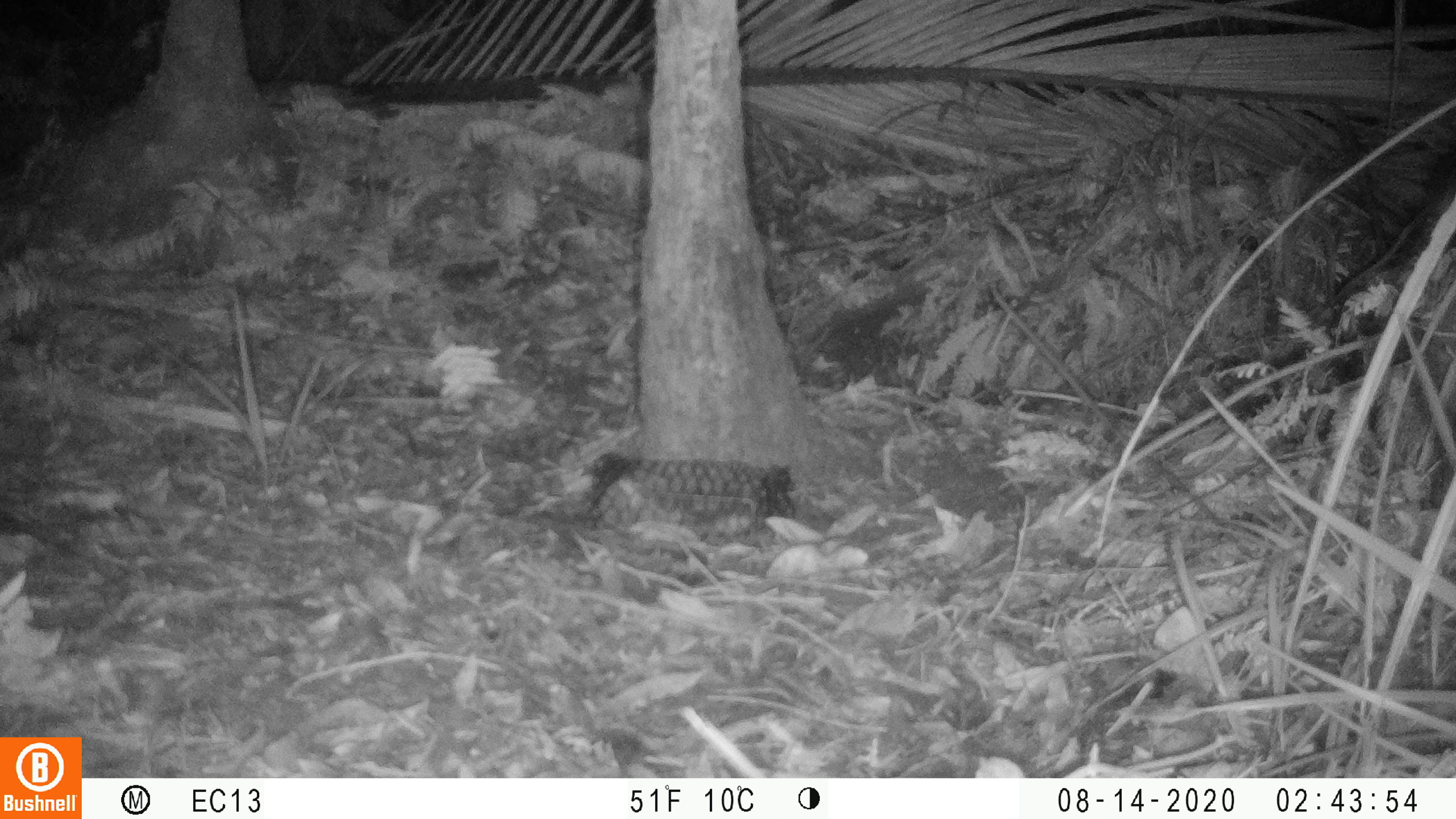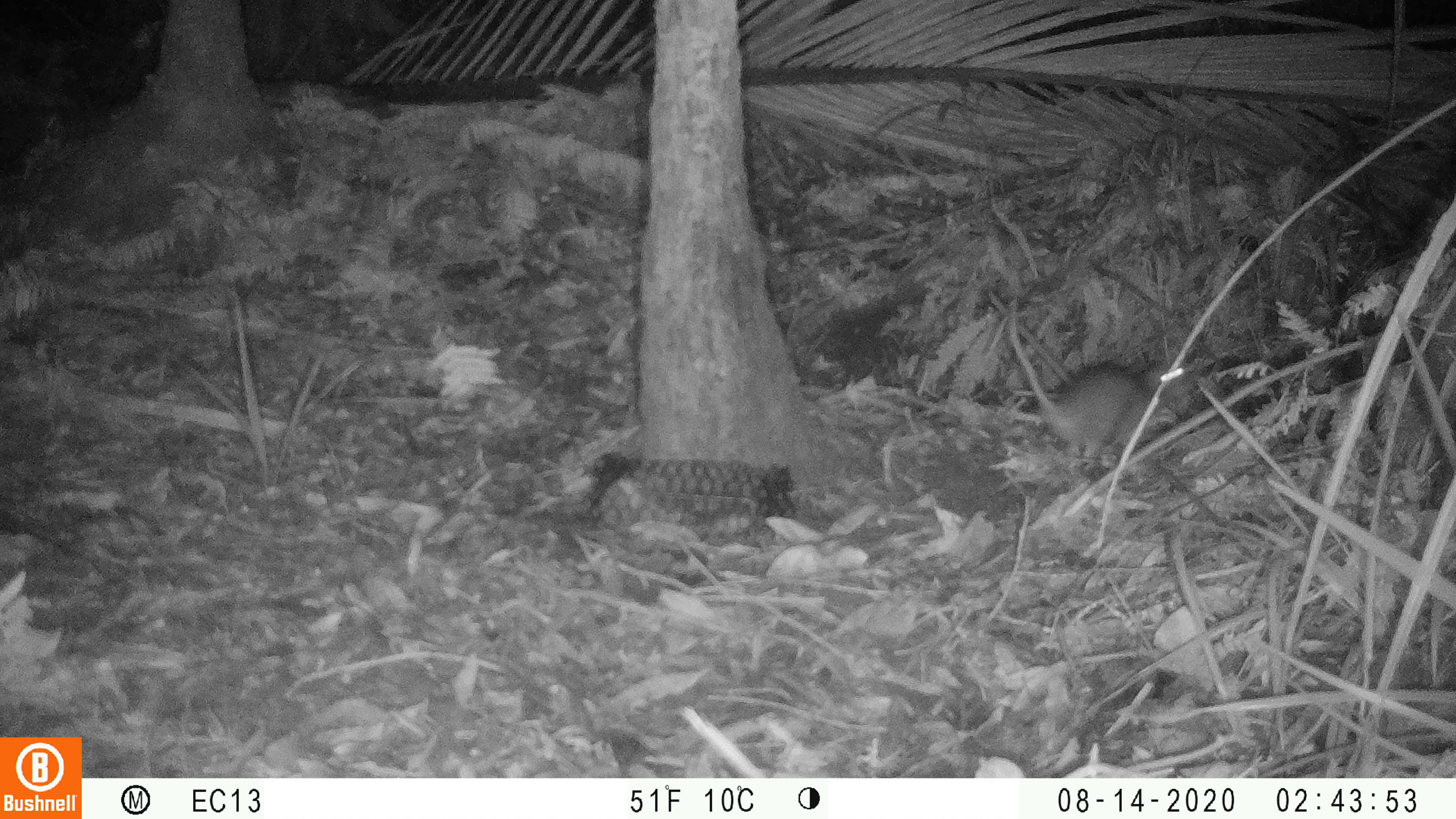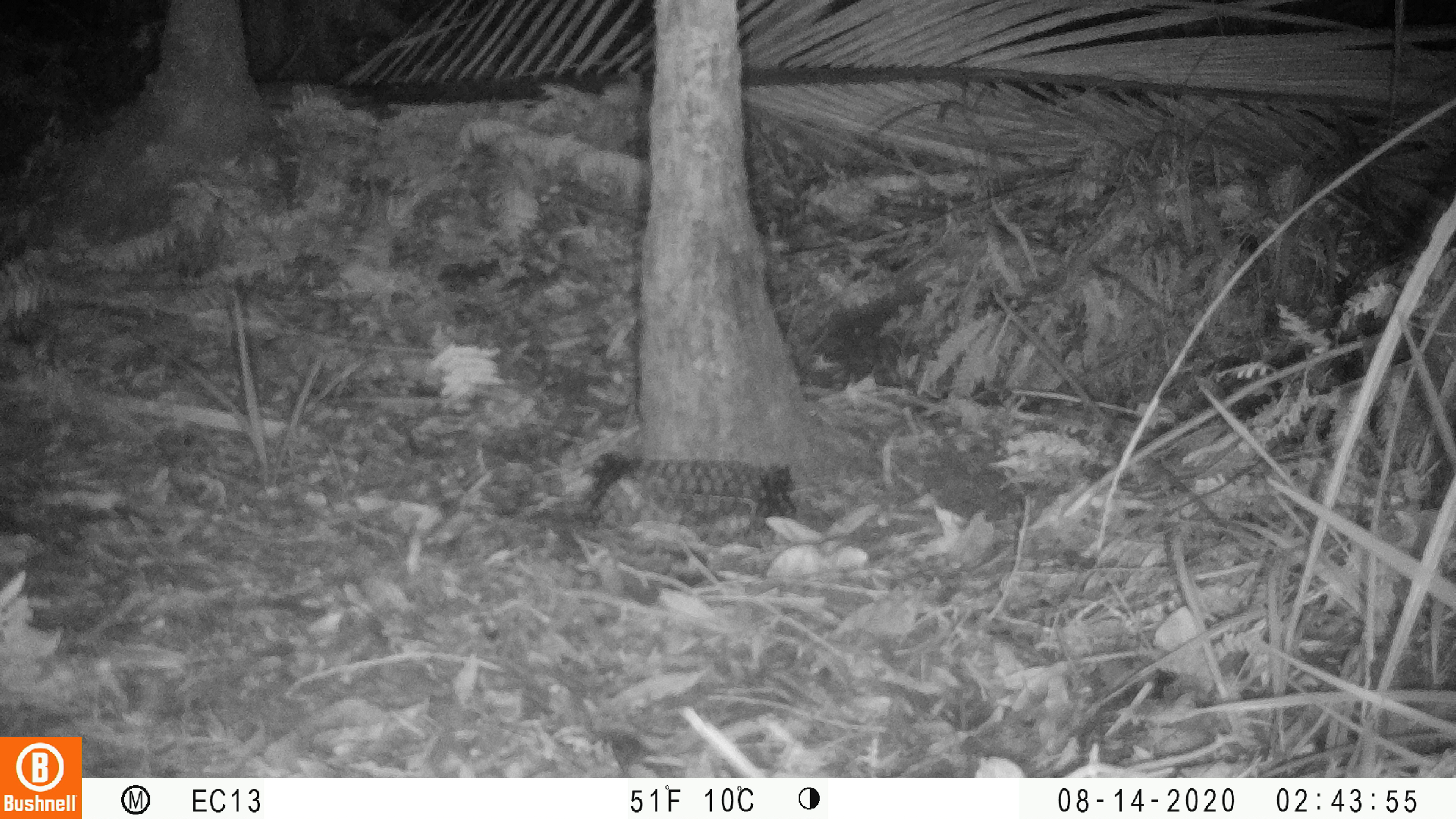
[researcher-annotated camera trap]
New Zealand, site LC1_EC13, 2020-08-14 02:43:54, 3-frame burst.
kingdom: Animalia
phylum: Chordata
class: Mammalia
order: Rodentia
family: Muridae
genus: Rattus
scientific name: Rattus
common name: rat